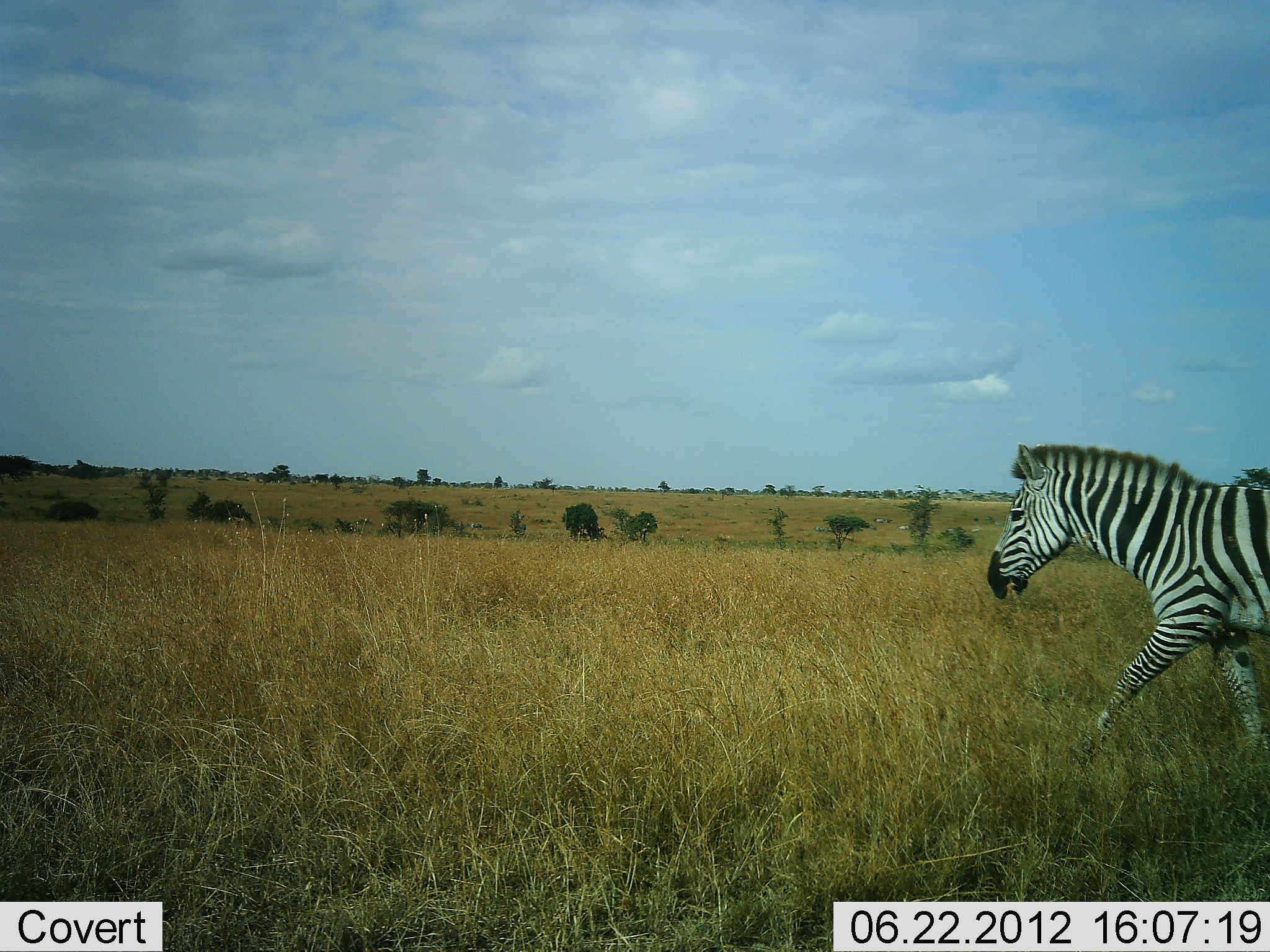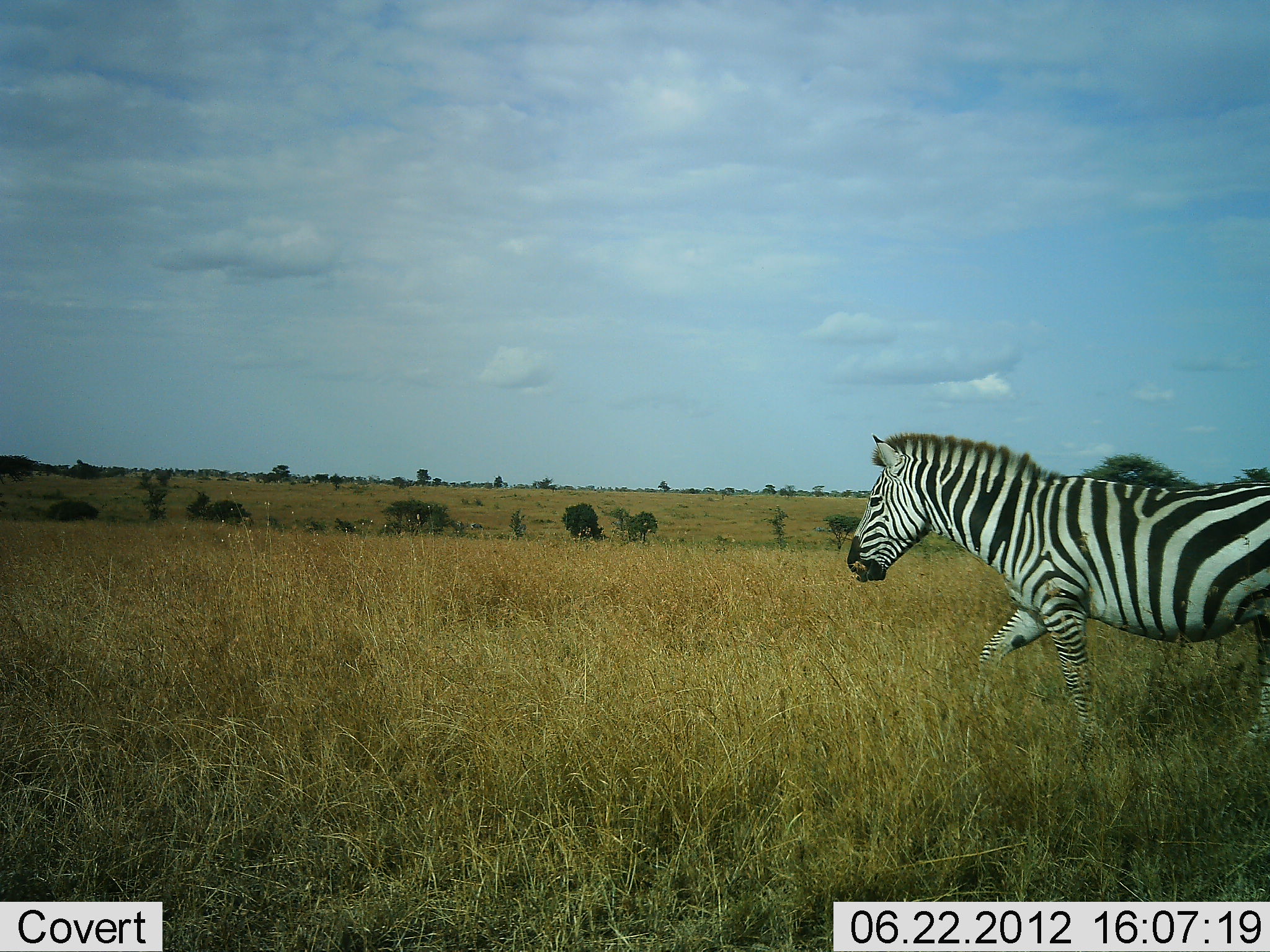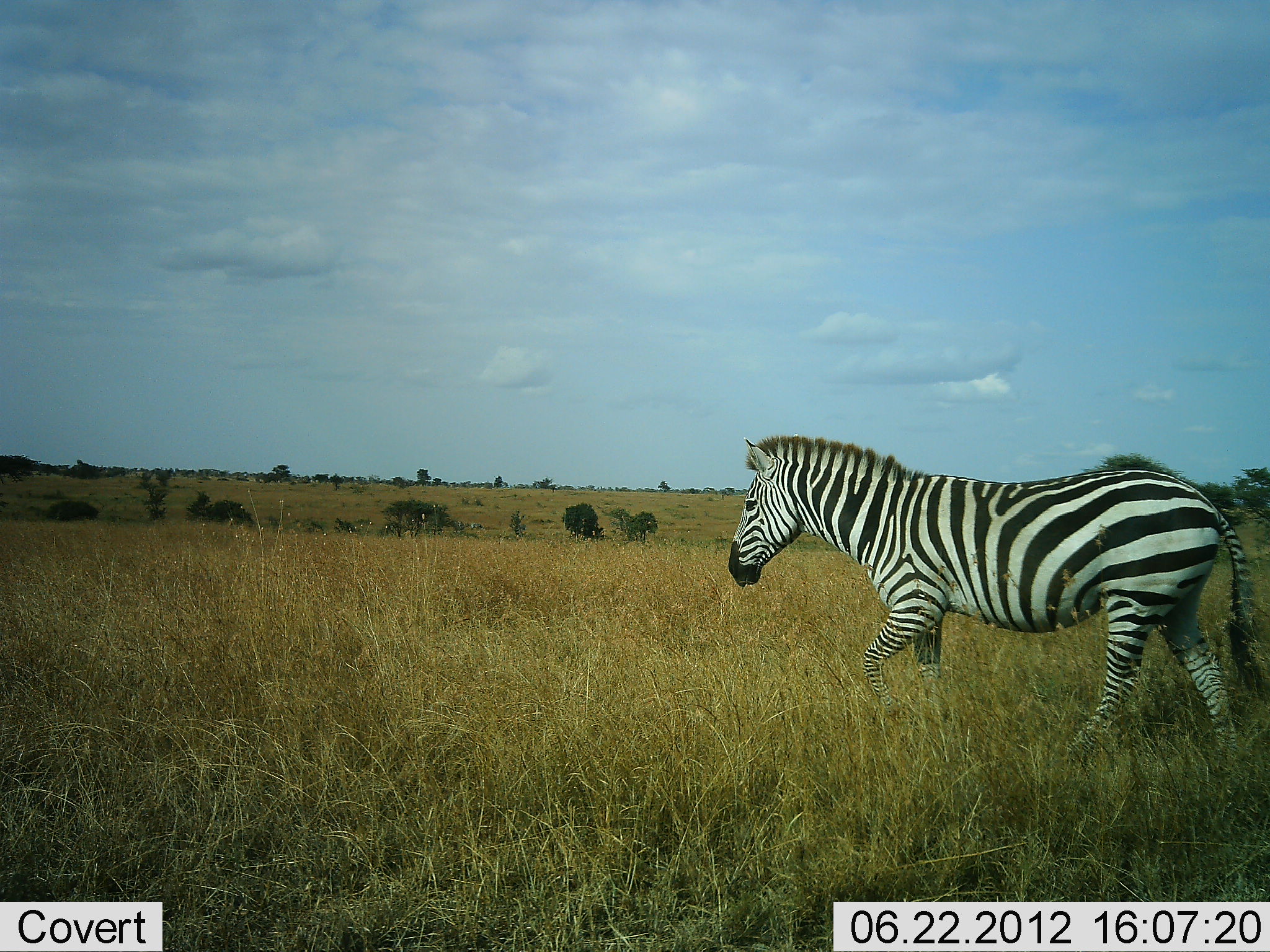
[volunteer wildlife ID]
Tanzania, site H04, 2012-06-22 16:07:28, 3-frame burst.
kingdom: Animalia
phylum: Chordata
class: Mammalia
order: Perissodactyla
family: Equidae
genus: Equus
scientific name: Equus quagga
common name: plains zebra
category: zebra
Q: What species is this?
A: Zebra (plains zebra) (Equus quagga).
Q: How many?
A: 1.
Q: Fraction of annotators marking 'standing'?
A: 0%.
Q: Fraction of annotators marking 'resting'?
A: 0%.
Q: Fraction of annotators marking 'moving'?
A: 100%.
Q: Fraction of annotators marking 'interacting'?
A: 0%.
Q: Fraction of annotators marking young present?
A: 0%.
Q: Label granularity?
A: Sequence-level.